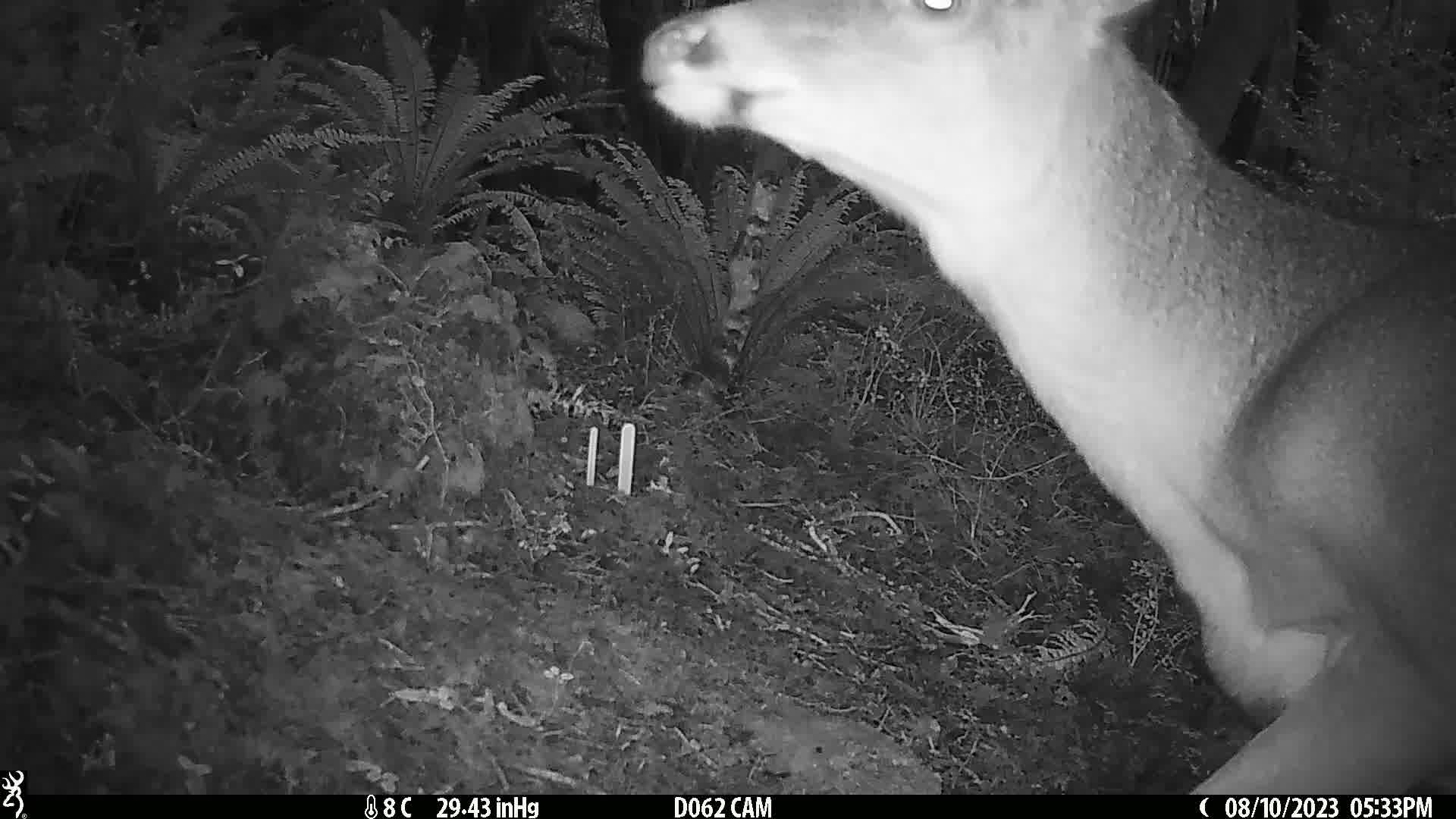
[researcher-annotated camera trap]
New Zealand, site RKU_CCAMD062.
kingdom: Animalia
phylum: Chordata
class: Mammalia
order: Artiodactyla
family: Cervidae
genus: Odocoileus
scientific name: Odocoileus virginianus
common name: white-tailed deer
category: white tailed deer